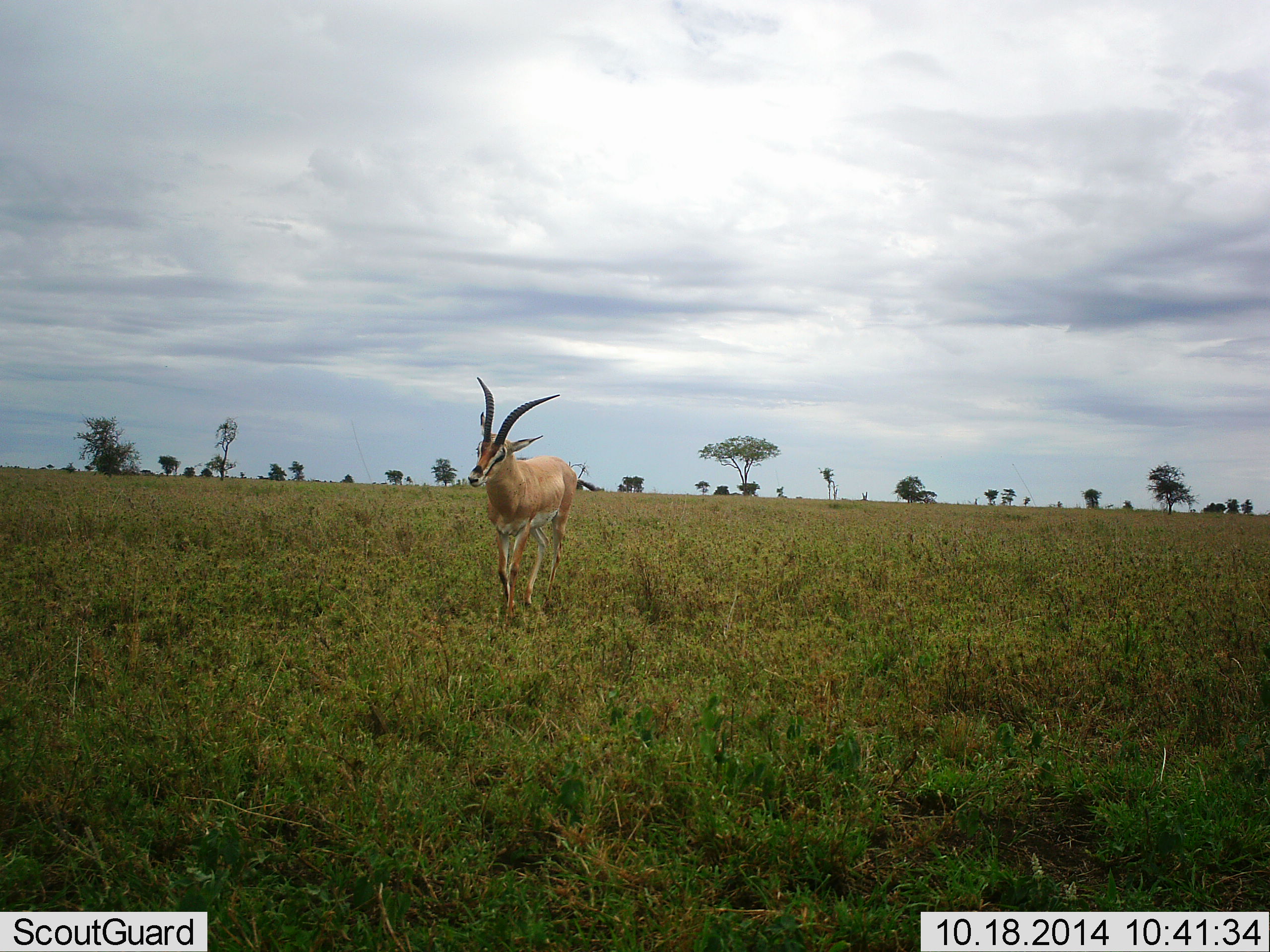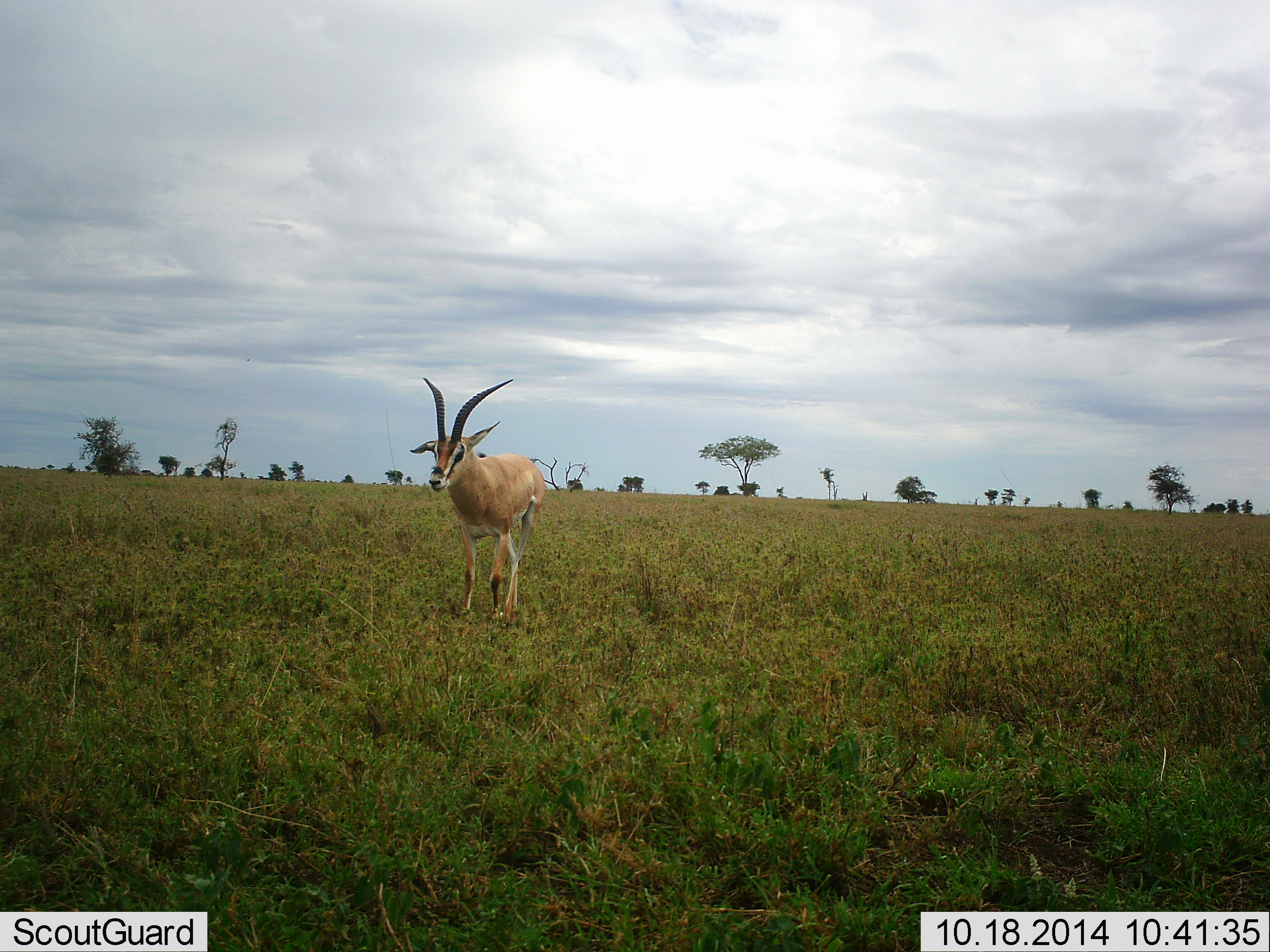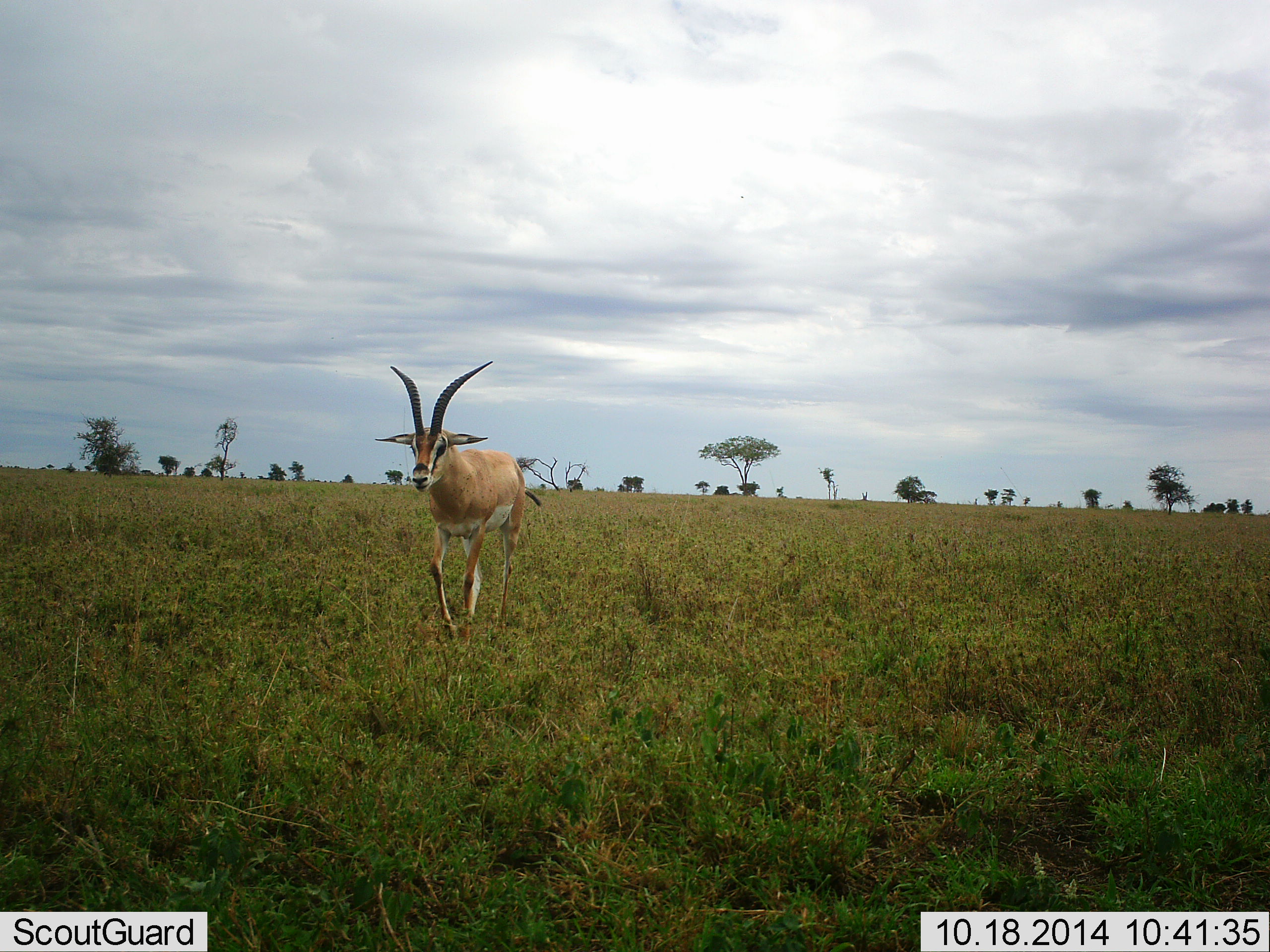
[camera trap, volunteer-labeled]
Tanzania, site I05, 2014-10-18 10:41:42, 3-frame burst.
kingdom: Animalia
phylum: Chordata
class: Mammalia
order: Artiodactyla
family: Bovidae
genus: Nanger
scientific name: Nanger granti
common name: grant's gazelle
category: gazellegrants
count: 1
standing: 10%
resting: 0%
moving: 90%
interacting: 0%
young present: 0%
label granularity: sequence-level